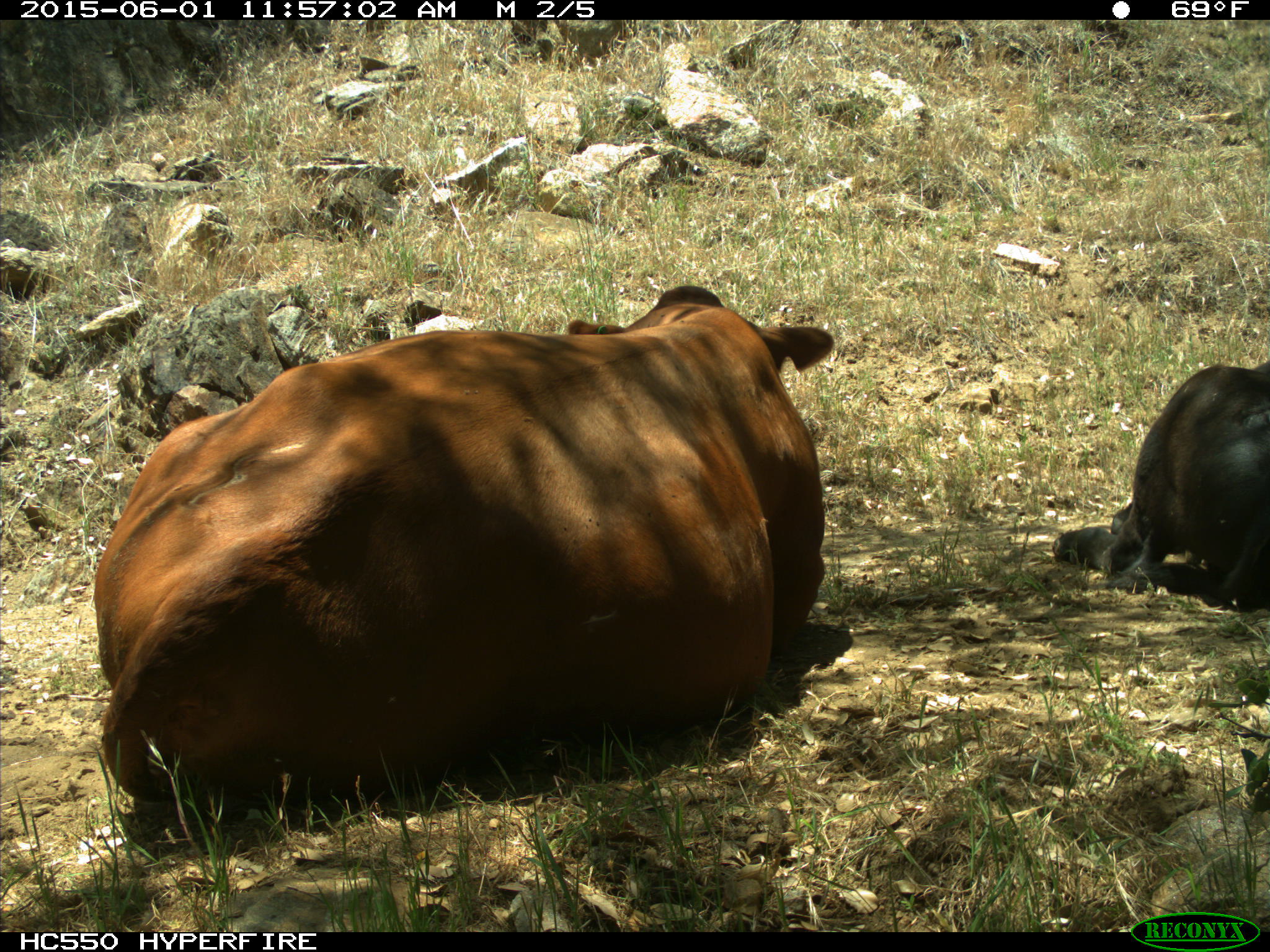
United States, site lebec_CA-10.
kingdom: Animalia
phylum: Chordata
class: Mammalia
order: Artiodactyla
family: Bovidae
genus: Bos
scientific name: Bos taurus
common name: domestic cow